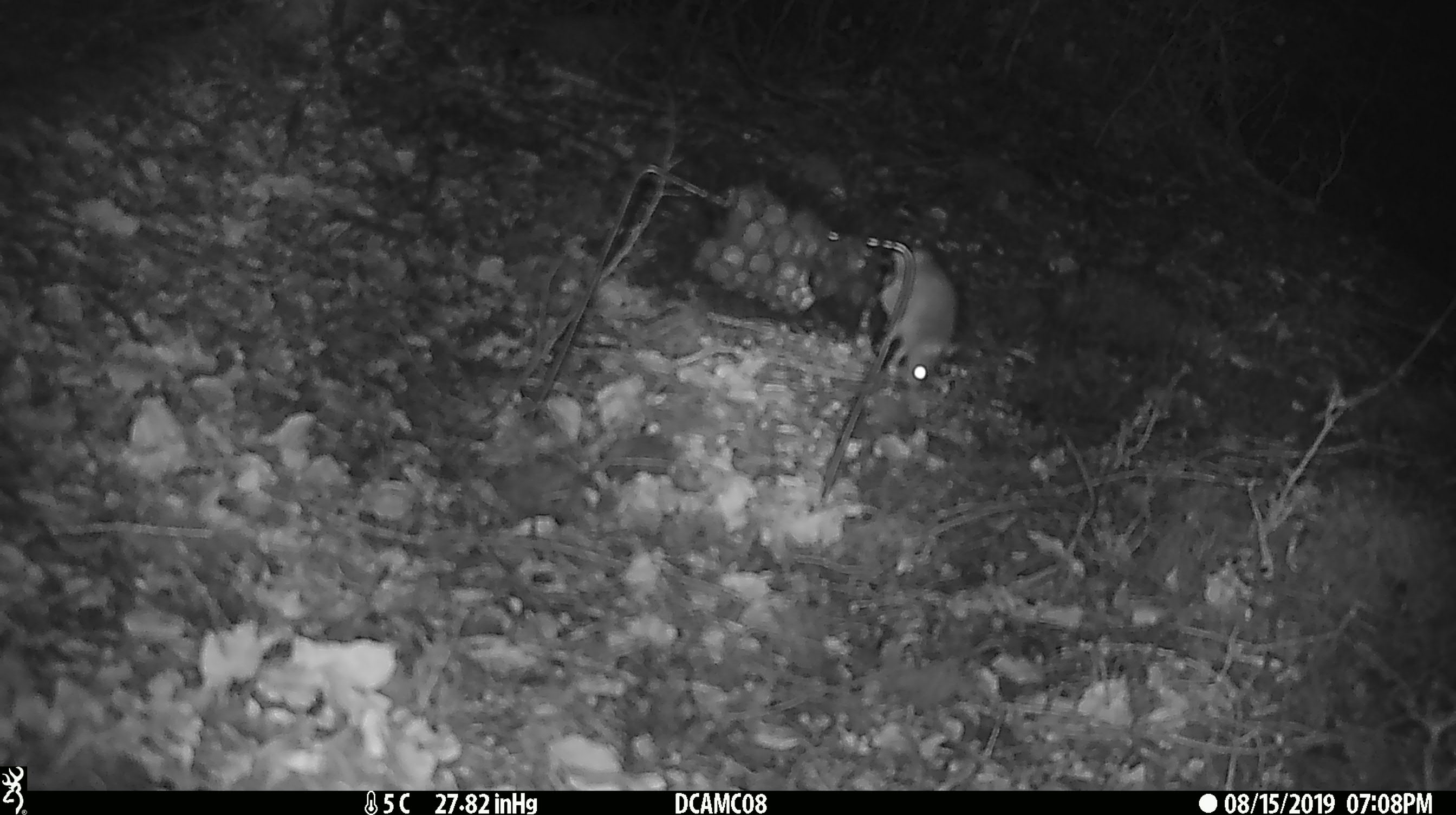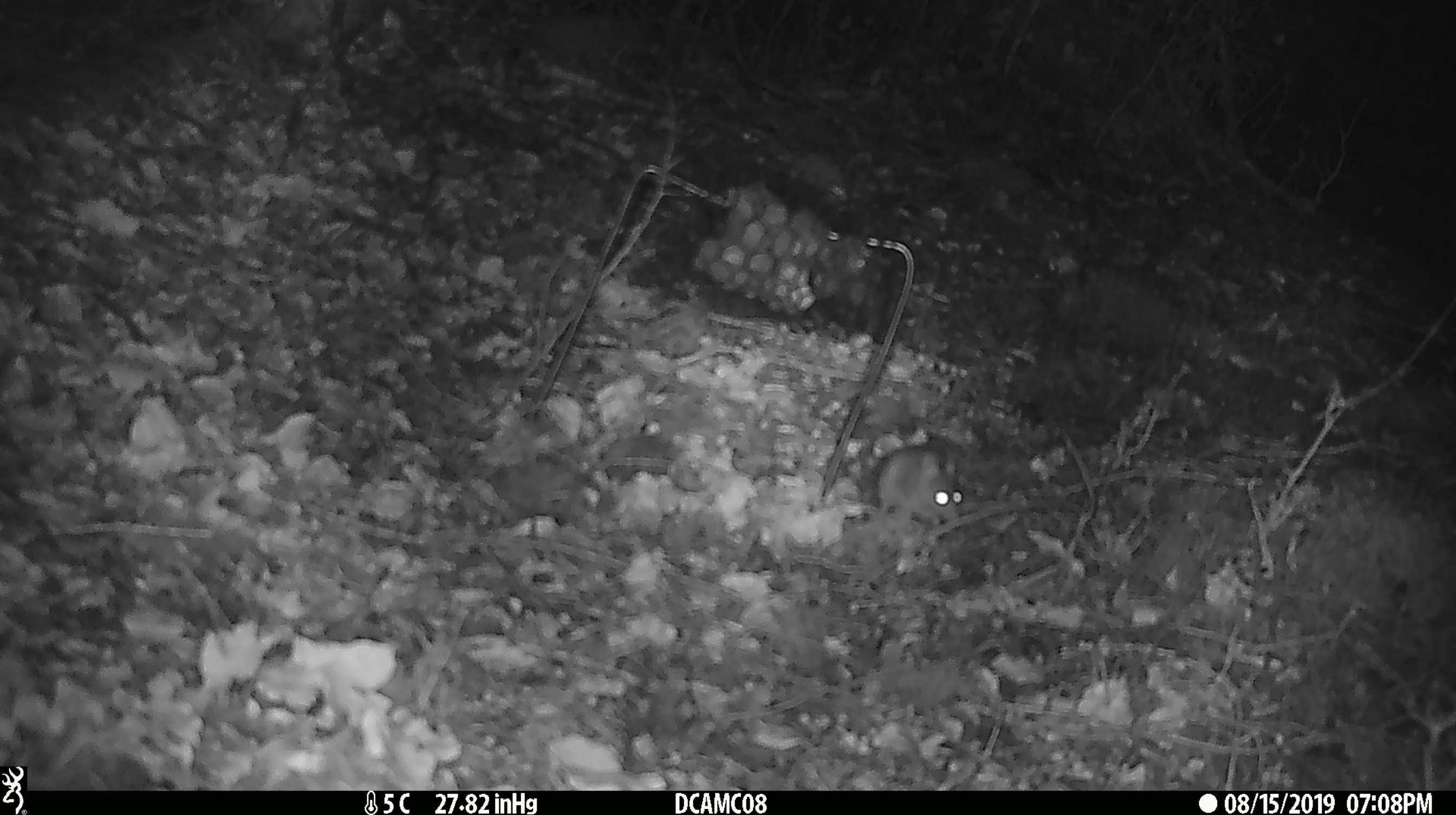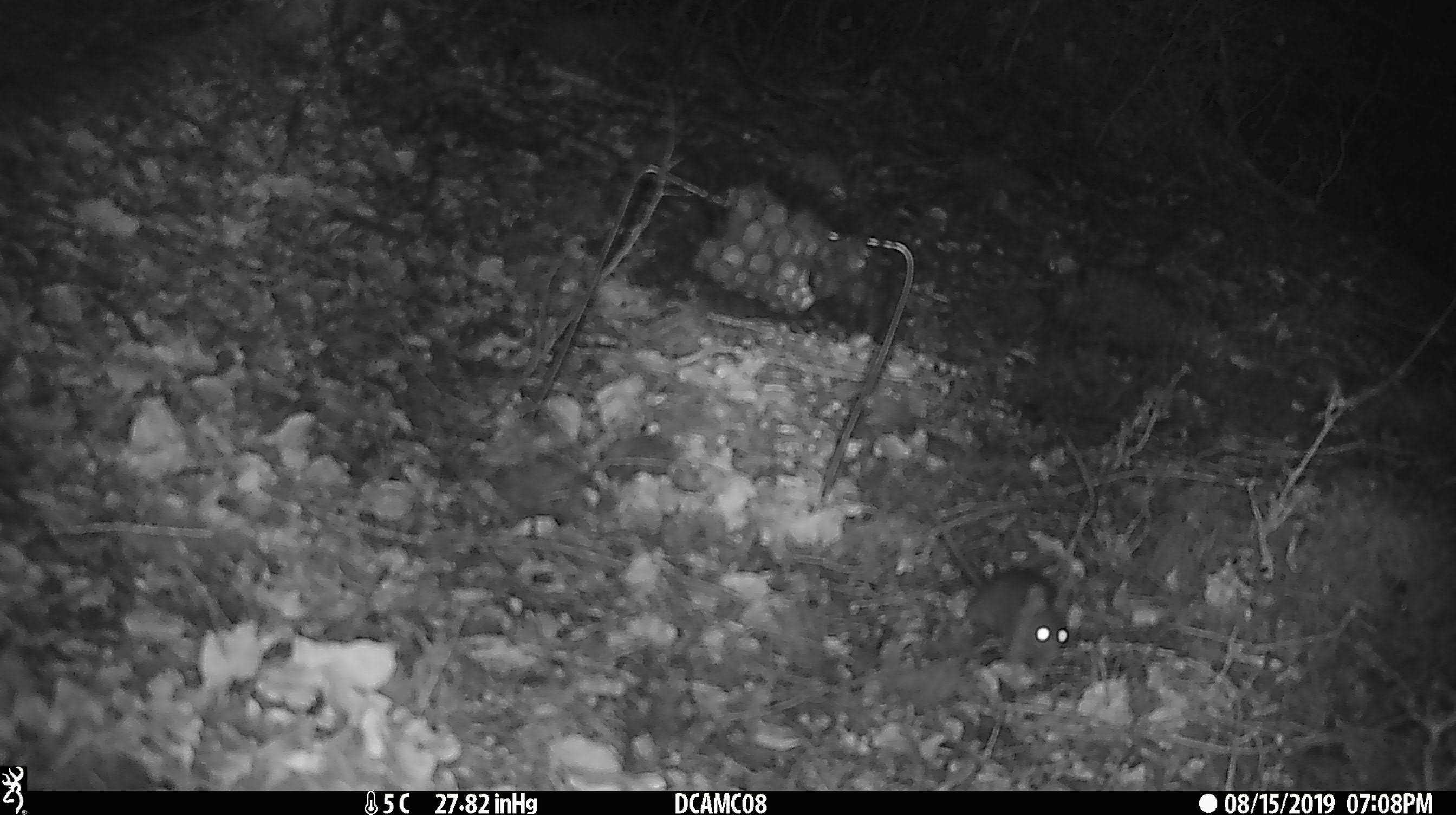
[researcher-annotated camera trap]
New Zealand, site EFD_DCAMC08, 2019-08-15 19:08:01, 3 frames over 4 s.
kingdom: Animalia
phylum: Chordata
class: Mammalia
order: Rodentia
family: Muridae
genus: Mus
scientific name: Mus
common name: mouse